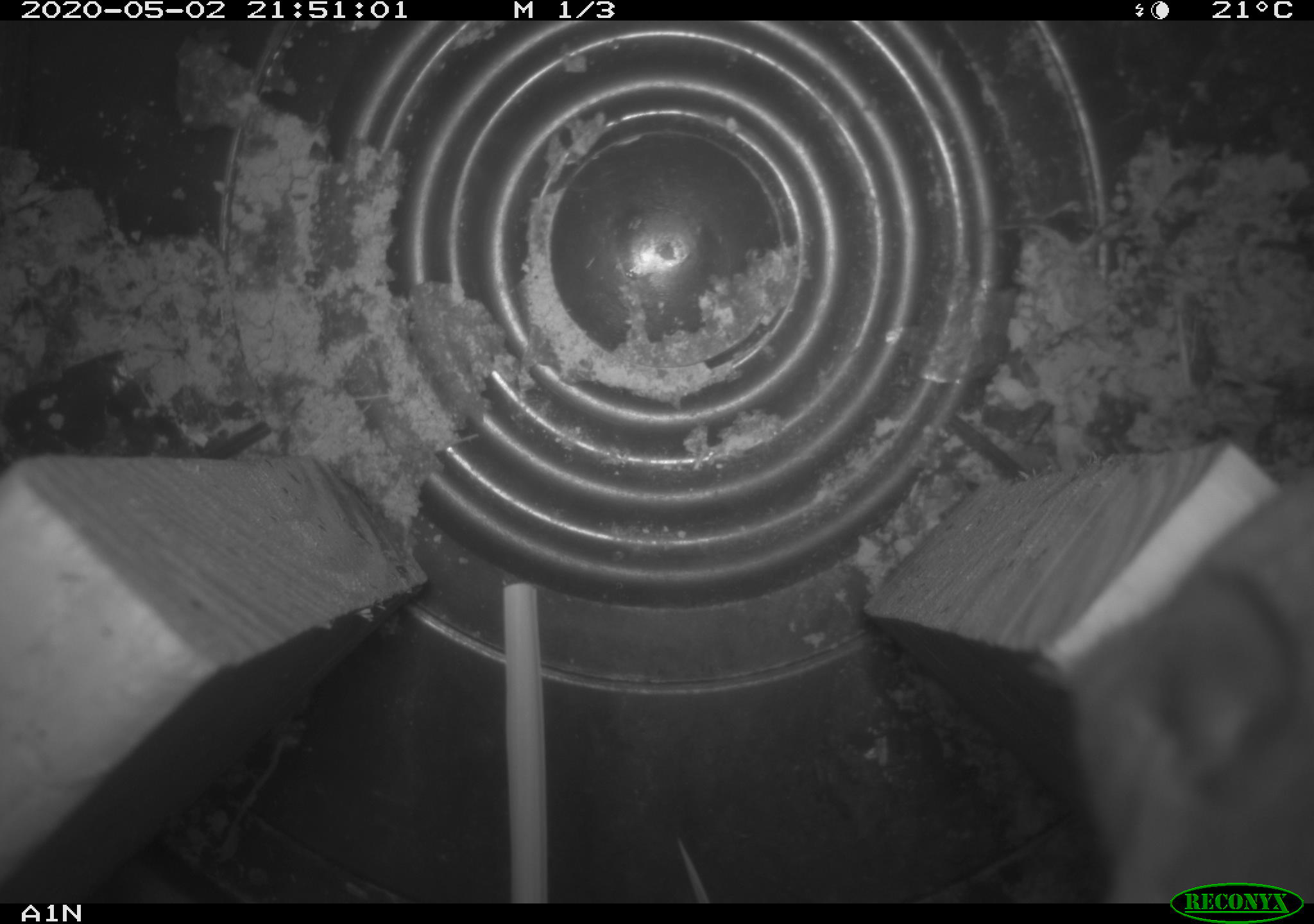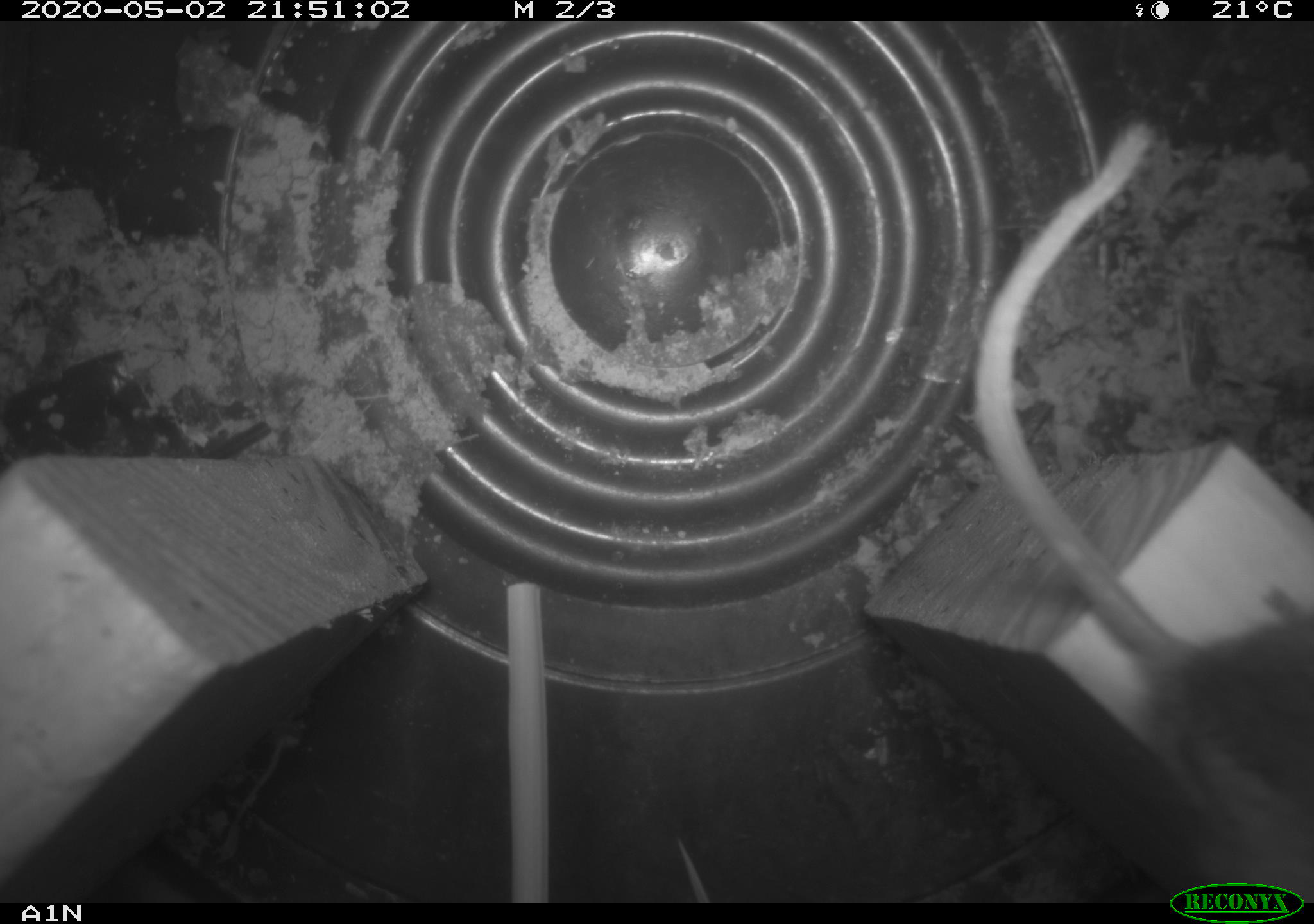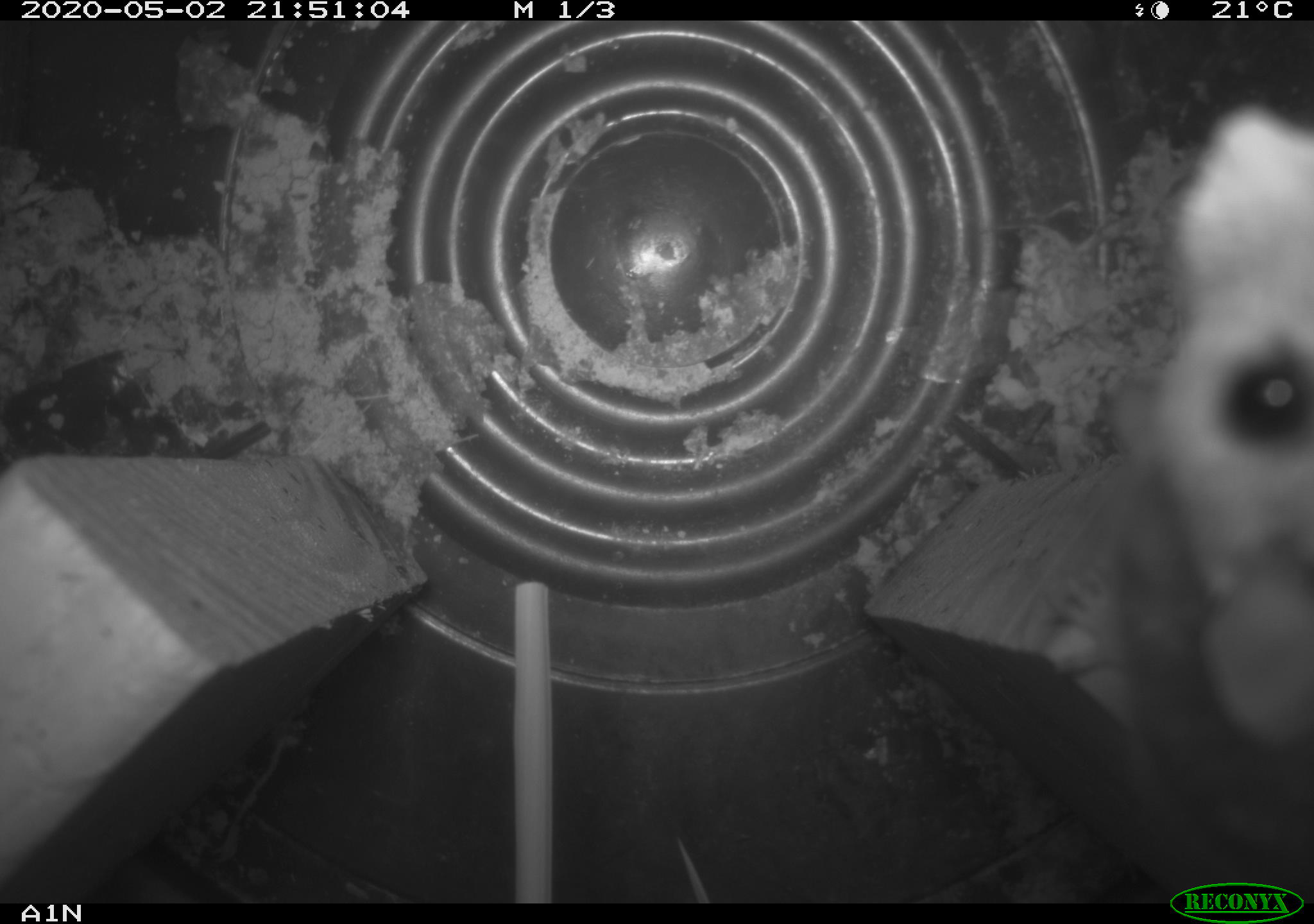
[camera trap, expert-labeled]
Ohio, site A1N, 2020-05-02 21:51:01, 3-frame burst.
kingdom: Animalia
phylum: Chordata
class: Mammalia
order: Rodentia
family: Cricetidae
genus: Peromyscus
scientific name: Peromyscus leucopus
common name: white-footed mouse